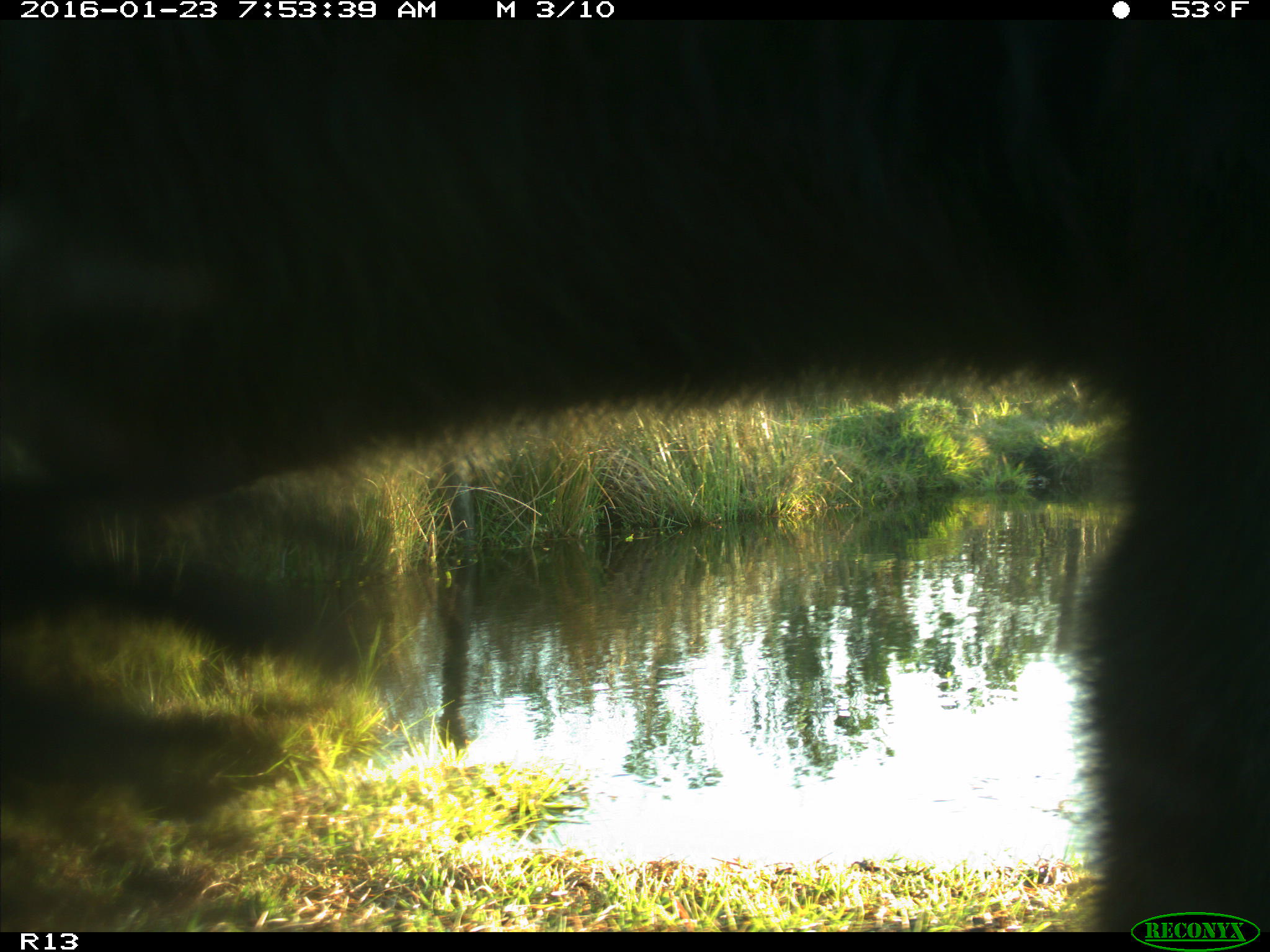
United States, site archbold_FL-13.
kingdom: Animalia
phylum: Chordata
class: Mammalia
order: Artiodactyla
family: Bovidae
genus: Bos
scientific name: Bos taurus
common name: domestic cow